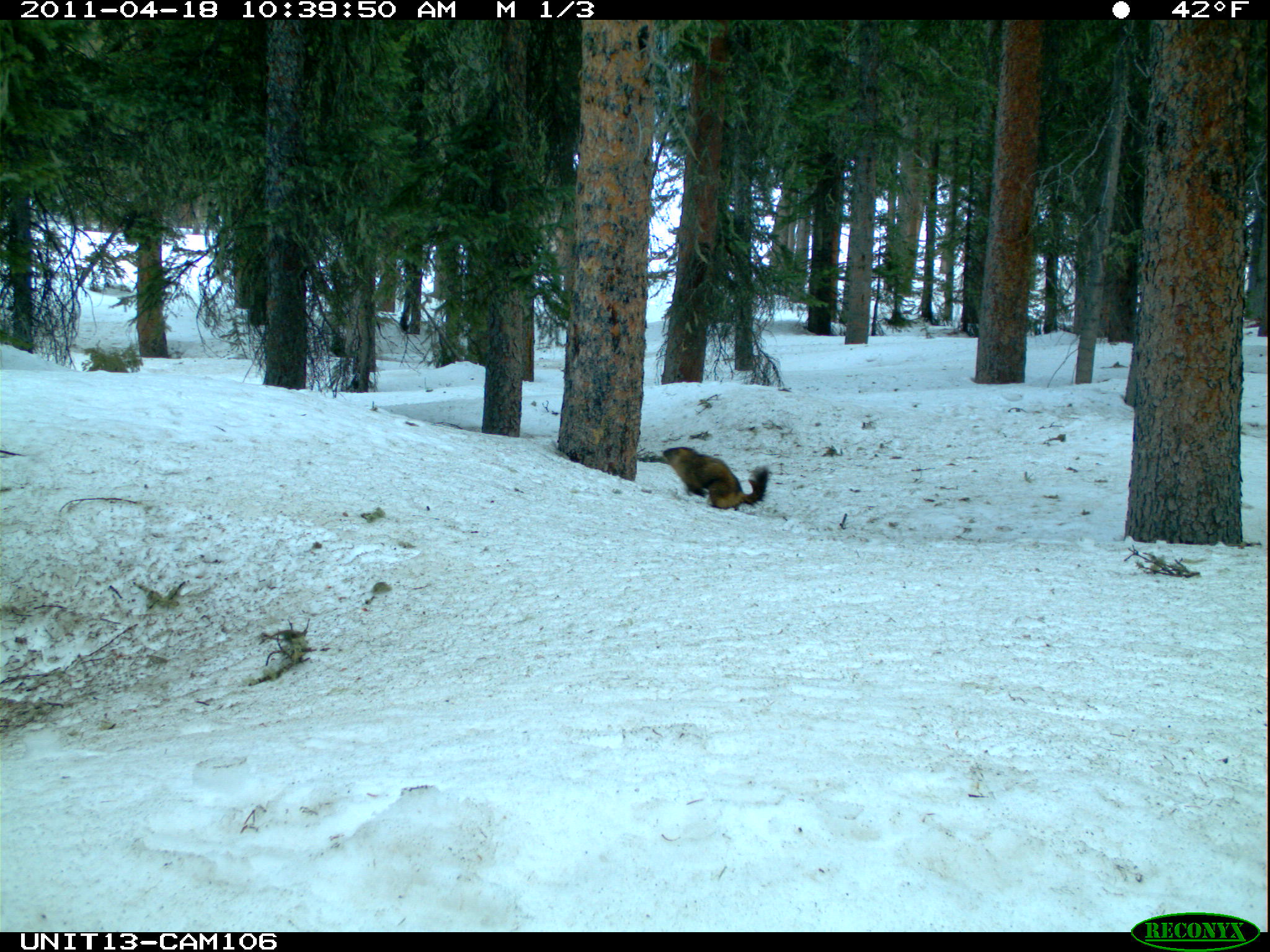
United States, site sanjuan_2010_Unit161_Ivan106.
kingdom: Animalia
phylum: Chordata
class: Mammalia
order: Rodentia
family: Sciuridae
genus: Marmota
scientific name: Marmota flaviventris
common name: yellow-bellied marmot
Marmota flaviventris (yellow-bellied marmot).